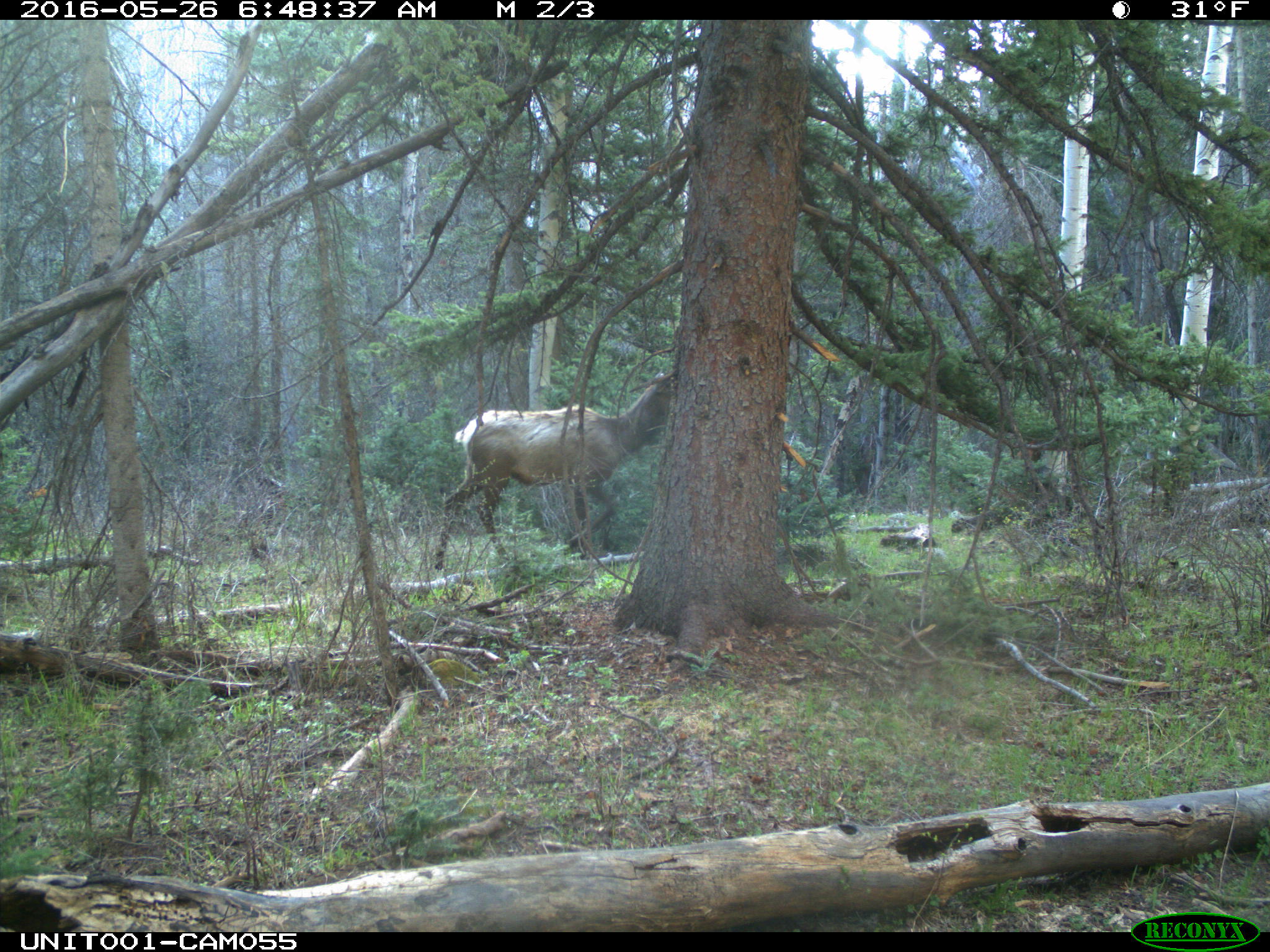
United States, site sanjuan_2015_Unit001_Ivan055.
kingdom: Animalia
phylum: Chordata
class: Mammalia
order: Artiodactyla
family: Cervidae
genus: Cervus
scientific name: Cervus elaphus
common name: red deer